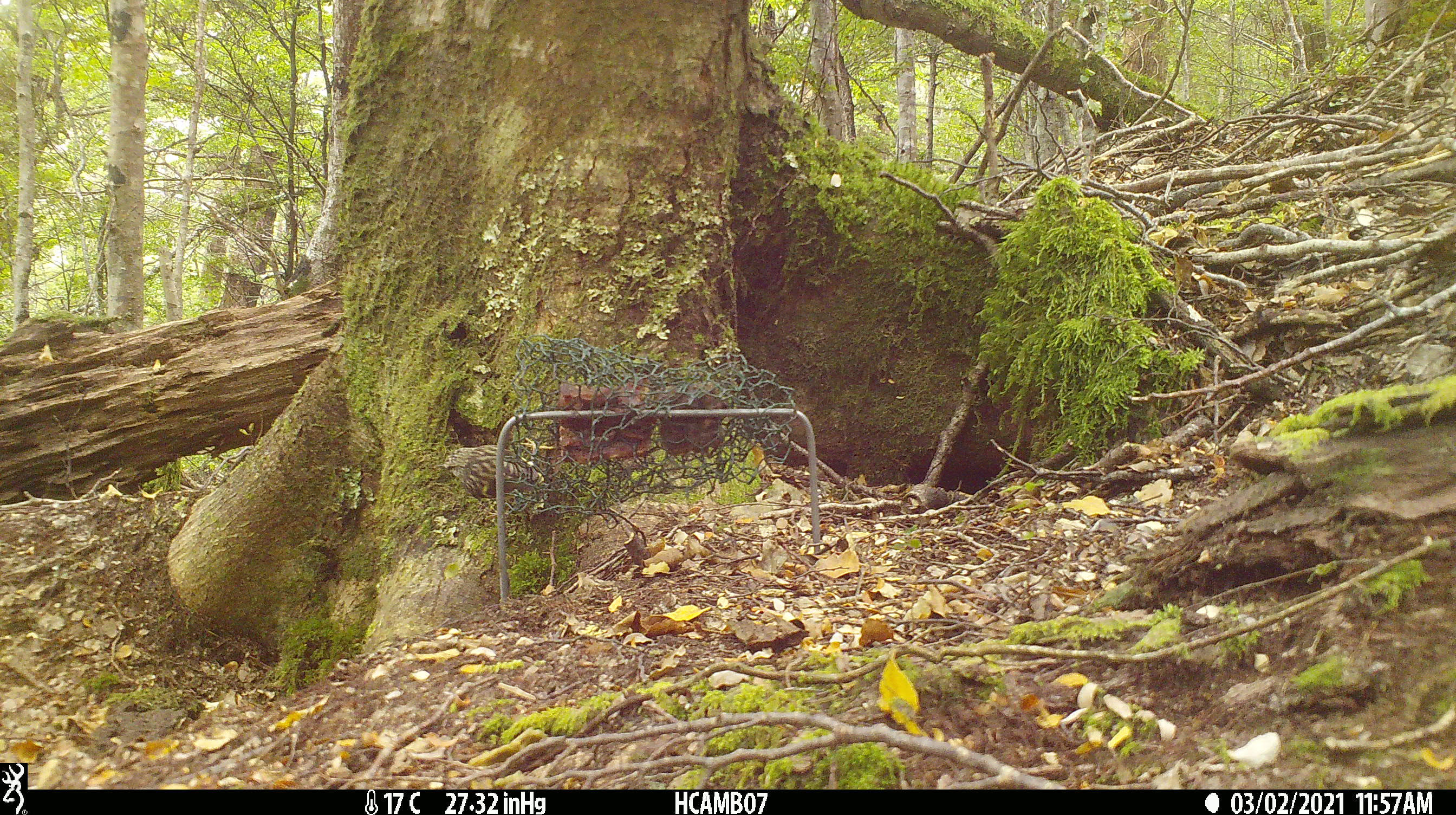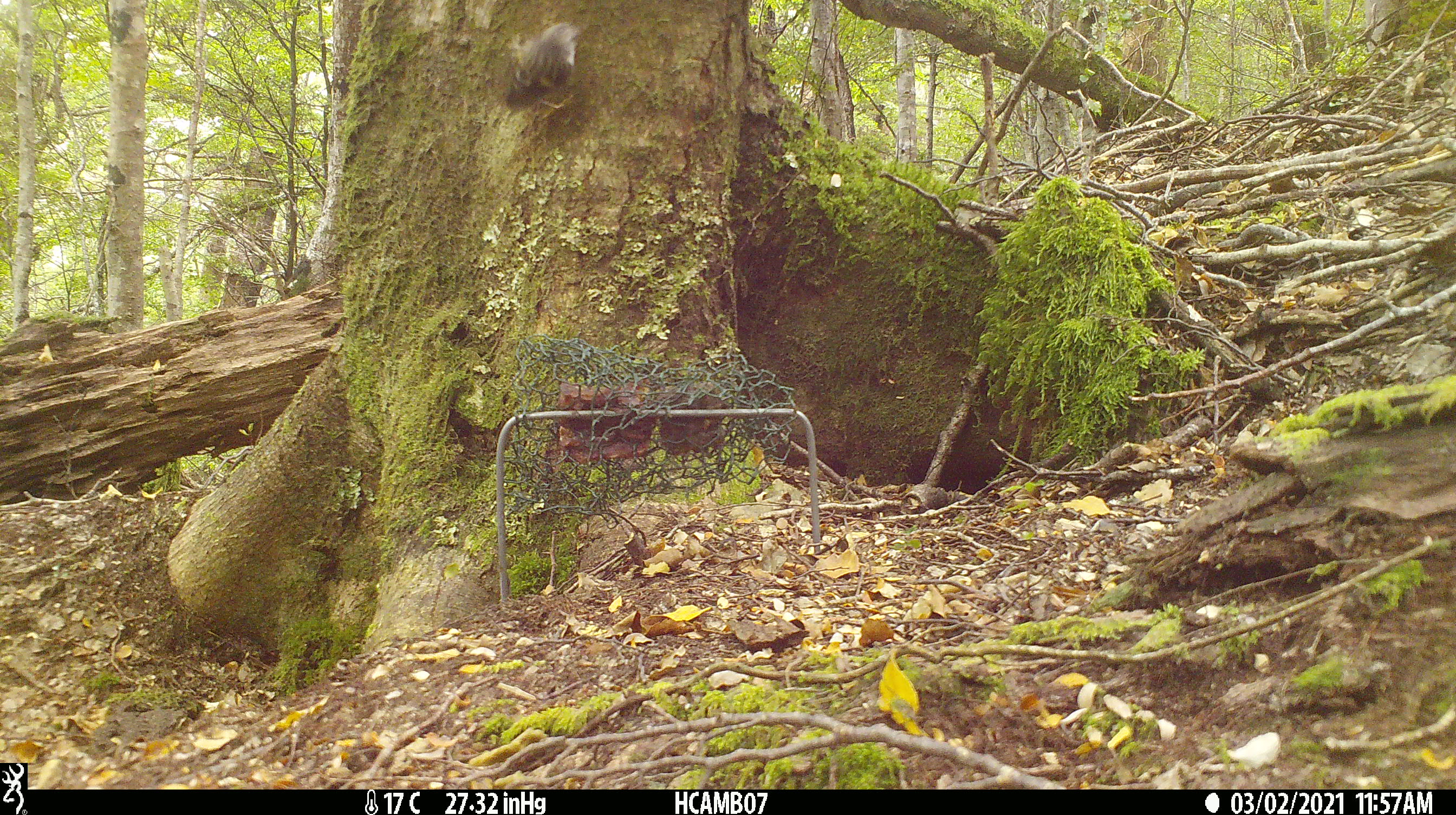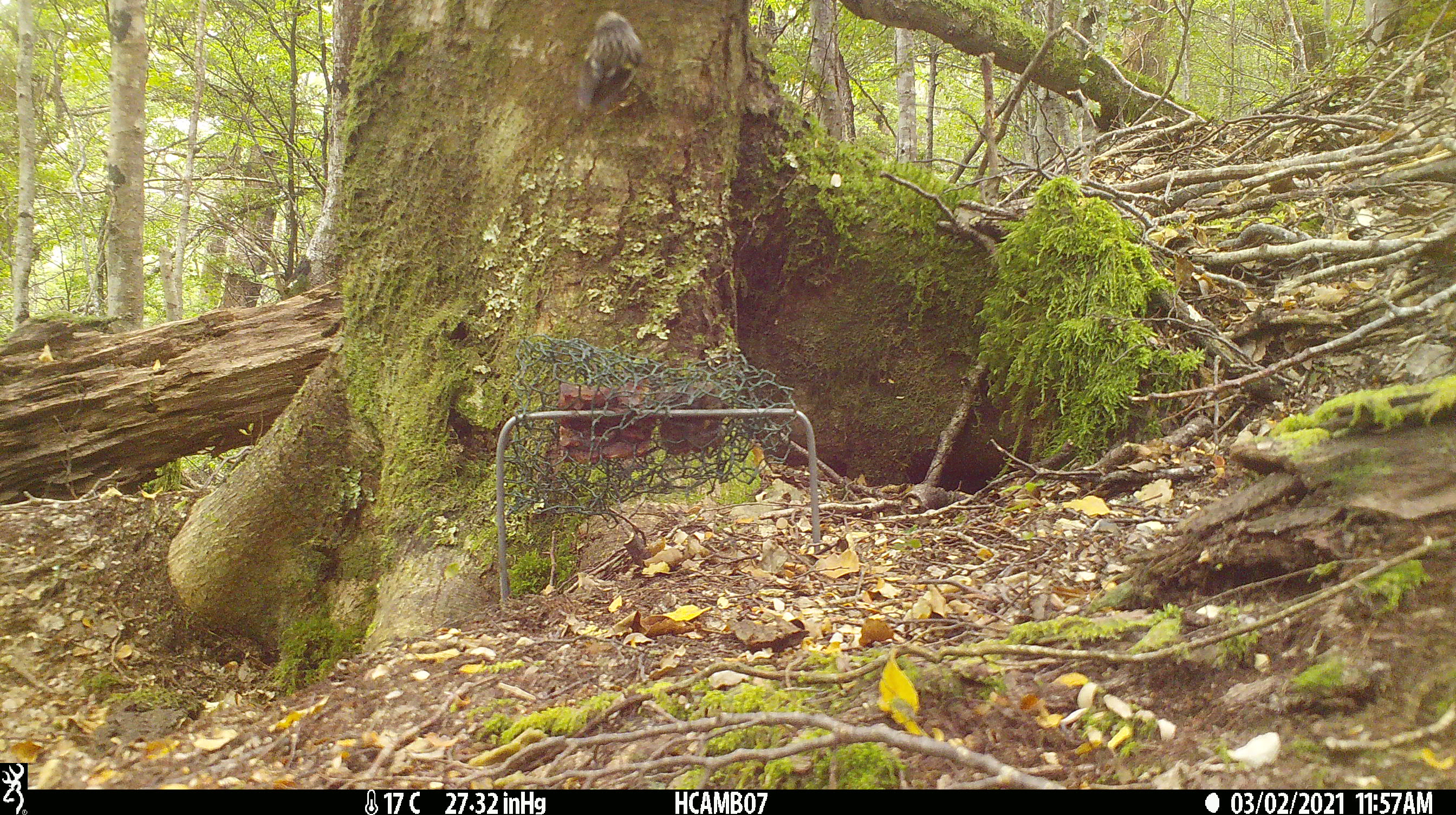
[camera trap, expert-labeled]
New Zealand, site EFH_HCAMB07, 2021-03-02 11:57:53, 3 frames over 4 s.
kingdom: Animalia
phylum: Chordata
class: Aves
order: Passeriformes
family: Acanthisittidae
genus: Acanthisitta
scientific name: Acanthisitta chloris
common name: rifleman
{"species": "rifleman (Acanthisitta chloris)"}